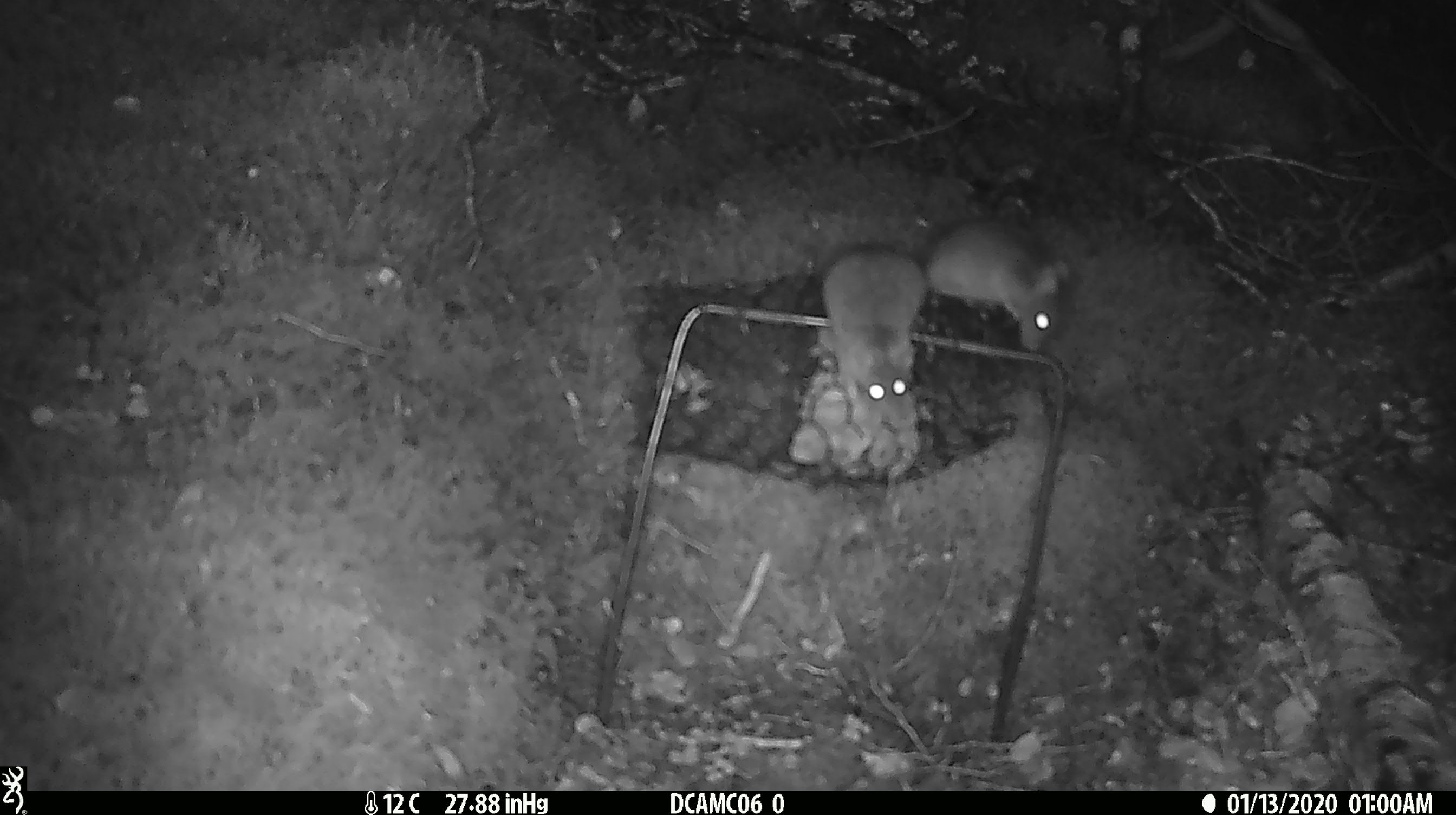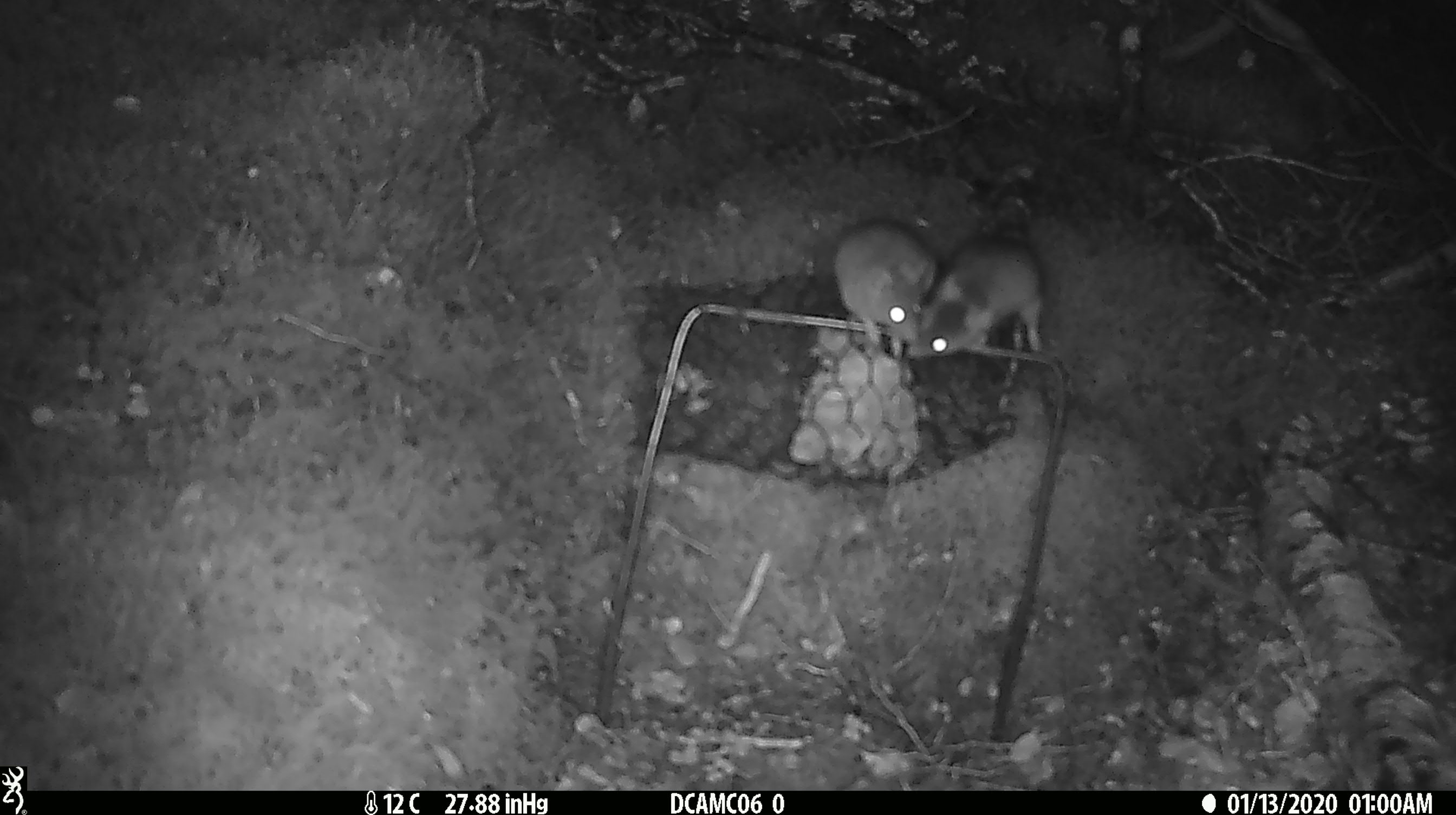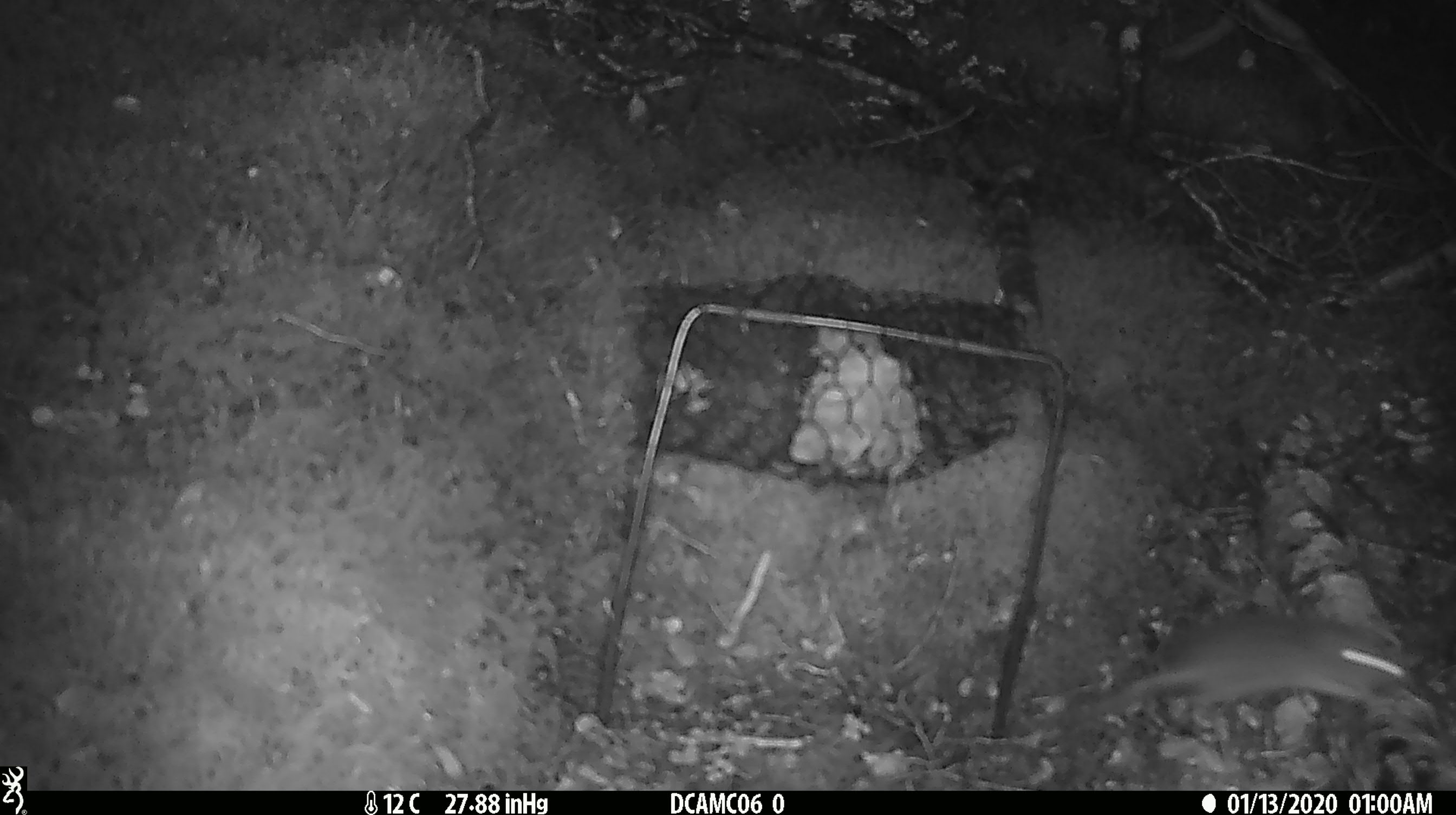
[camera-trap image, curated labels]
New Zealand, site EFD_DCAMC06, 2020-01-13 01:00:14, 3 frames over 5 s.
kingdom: Animalia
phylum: Chordata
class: Mammalia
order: Rodentia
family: Muridae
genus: Mus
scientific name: Mus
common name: mouse